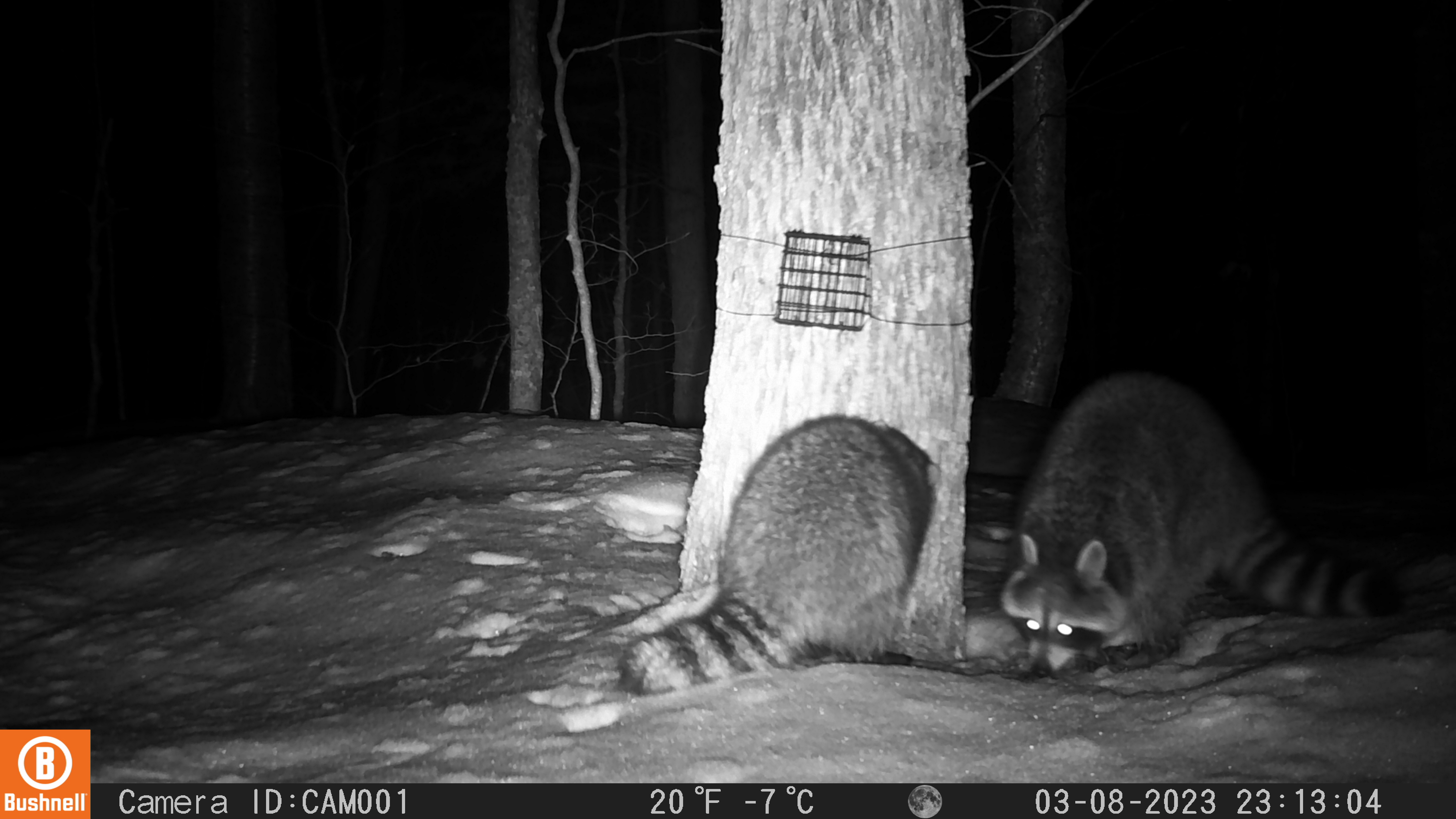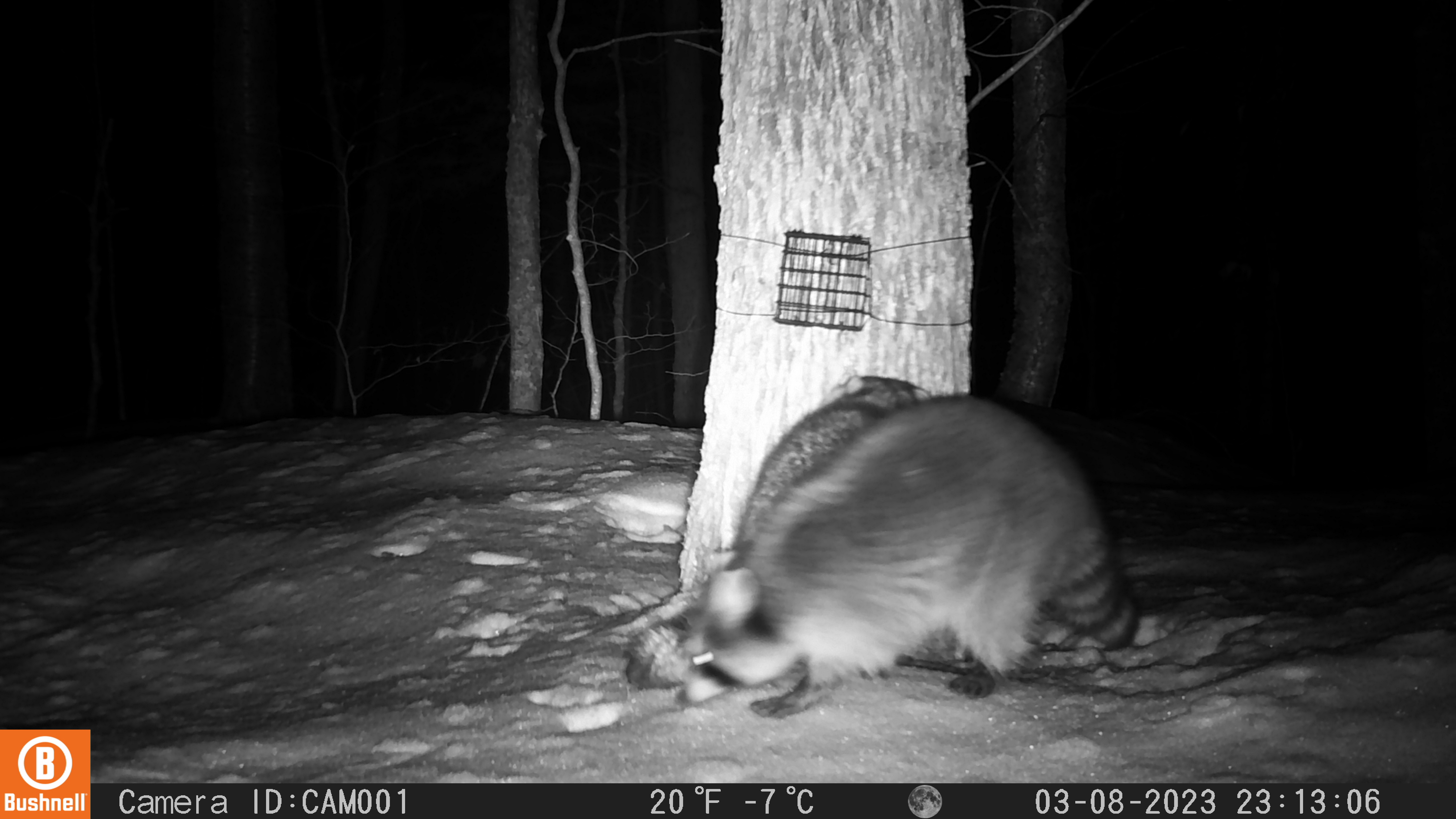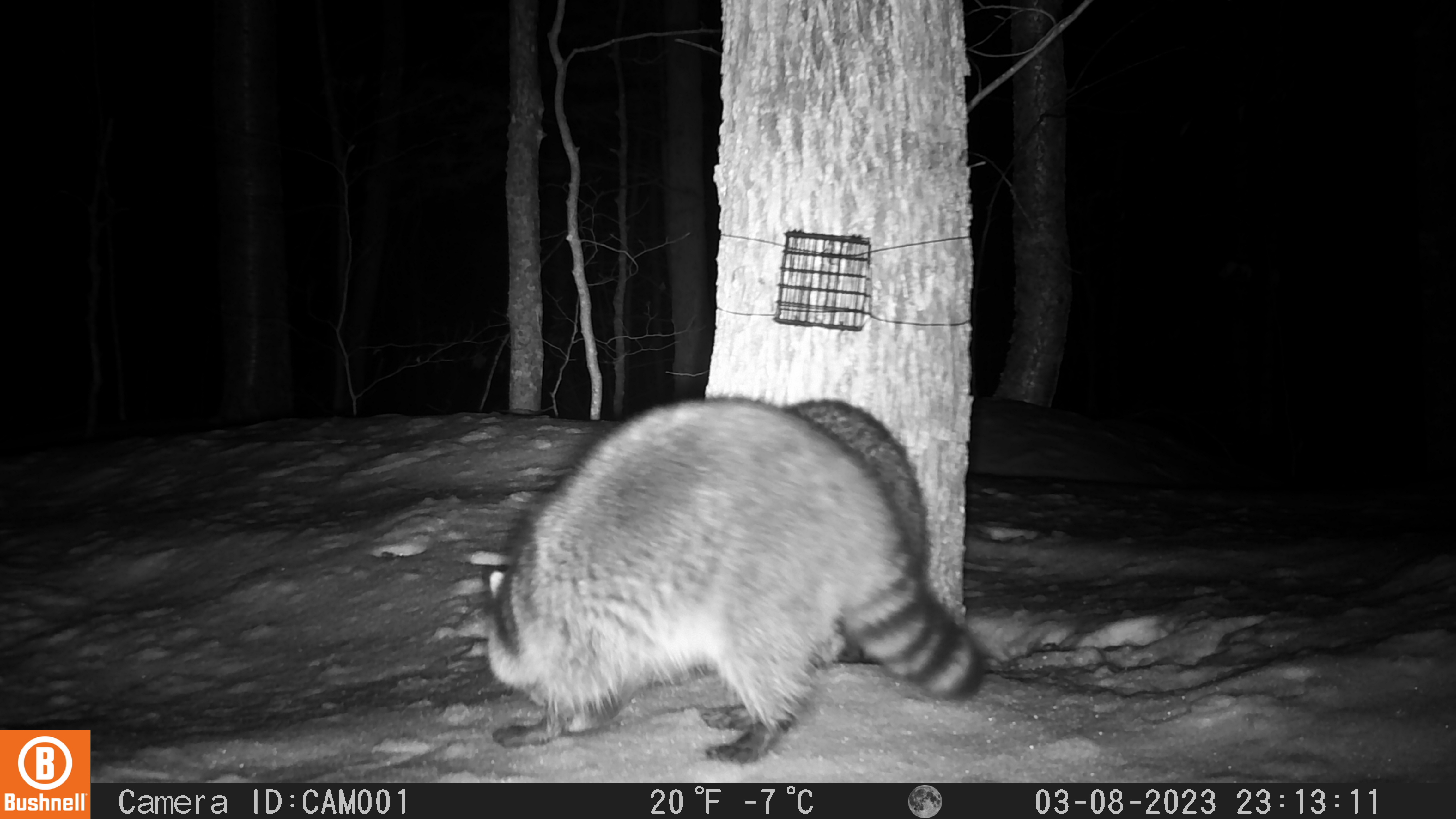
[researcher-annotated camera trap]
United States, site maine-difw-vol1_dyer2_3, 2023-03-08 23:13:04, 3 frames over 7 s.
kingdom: Animalia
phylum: Chordata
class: Mammalia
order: Carnivora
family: Procyonidae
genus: Procyon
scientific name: Procyon lotor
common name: raccoon